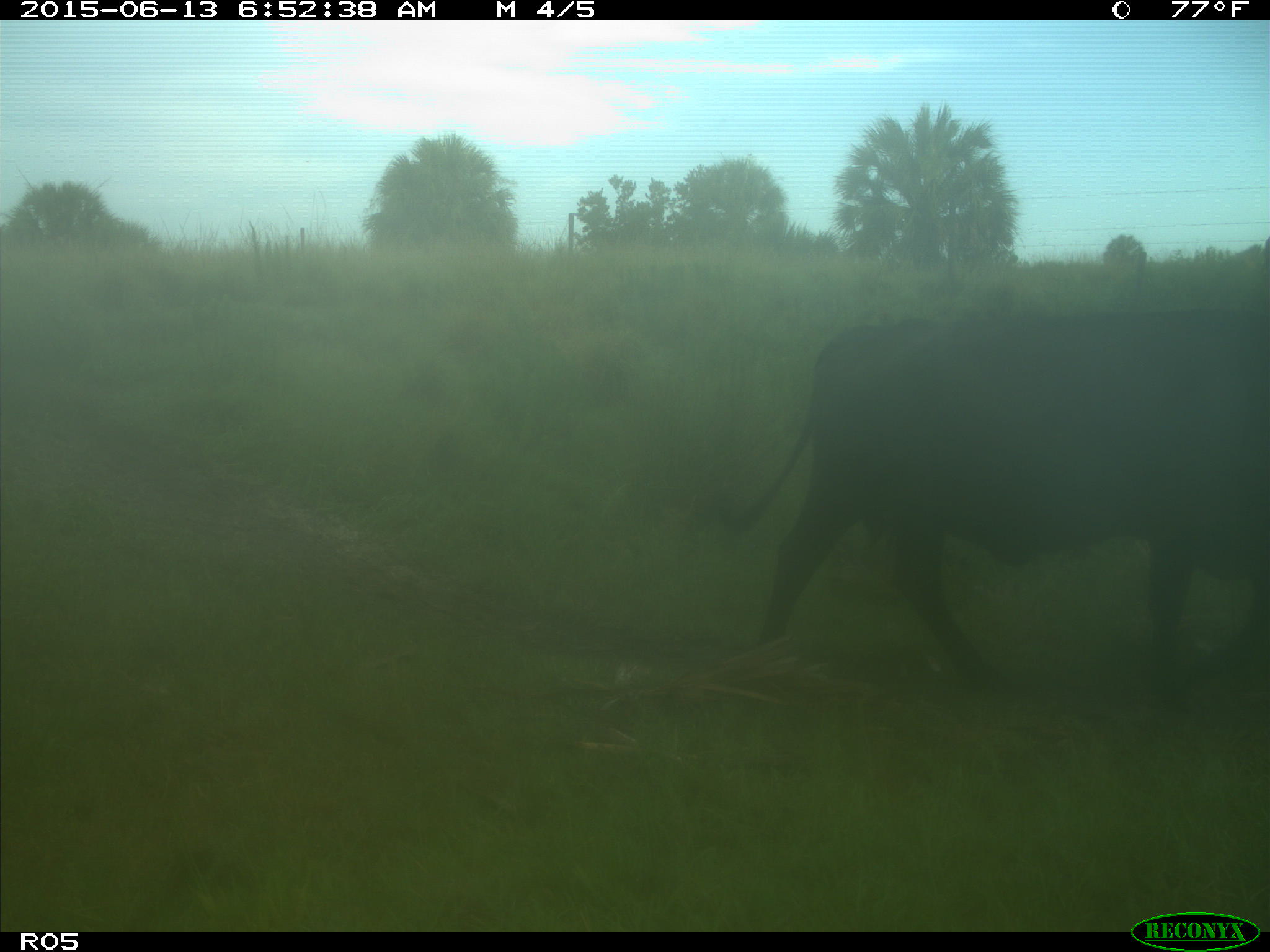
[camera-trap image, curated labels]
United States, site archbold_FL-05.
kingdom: Animalia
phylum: Chordata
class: Mammalia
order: Artiodactyla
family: Bovidae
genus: Bos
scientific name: Bos taurus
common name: domestic cow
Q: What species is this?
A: Bos taurus (domestic cow).